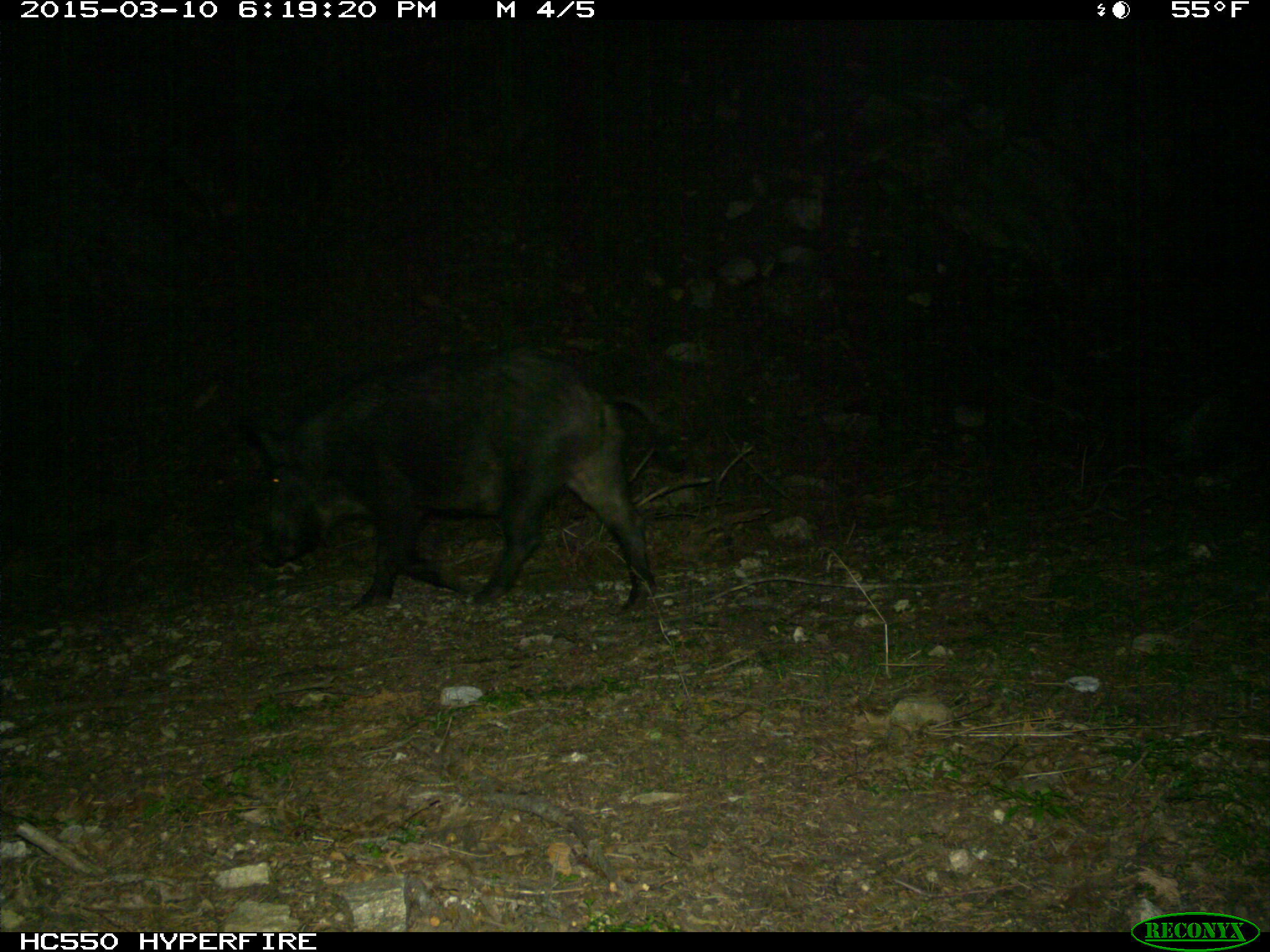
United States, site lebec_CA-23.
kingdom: Animalia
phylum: Chordata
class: Mammalia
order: Artiodactyla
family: Suidae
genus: Sus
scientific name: Sus scrofa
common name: wild boar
Sus scrofa (wild boar).